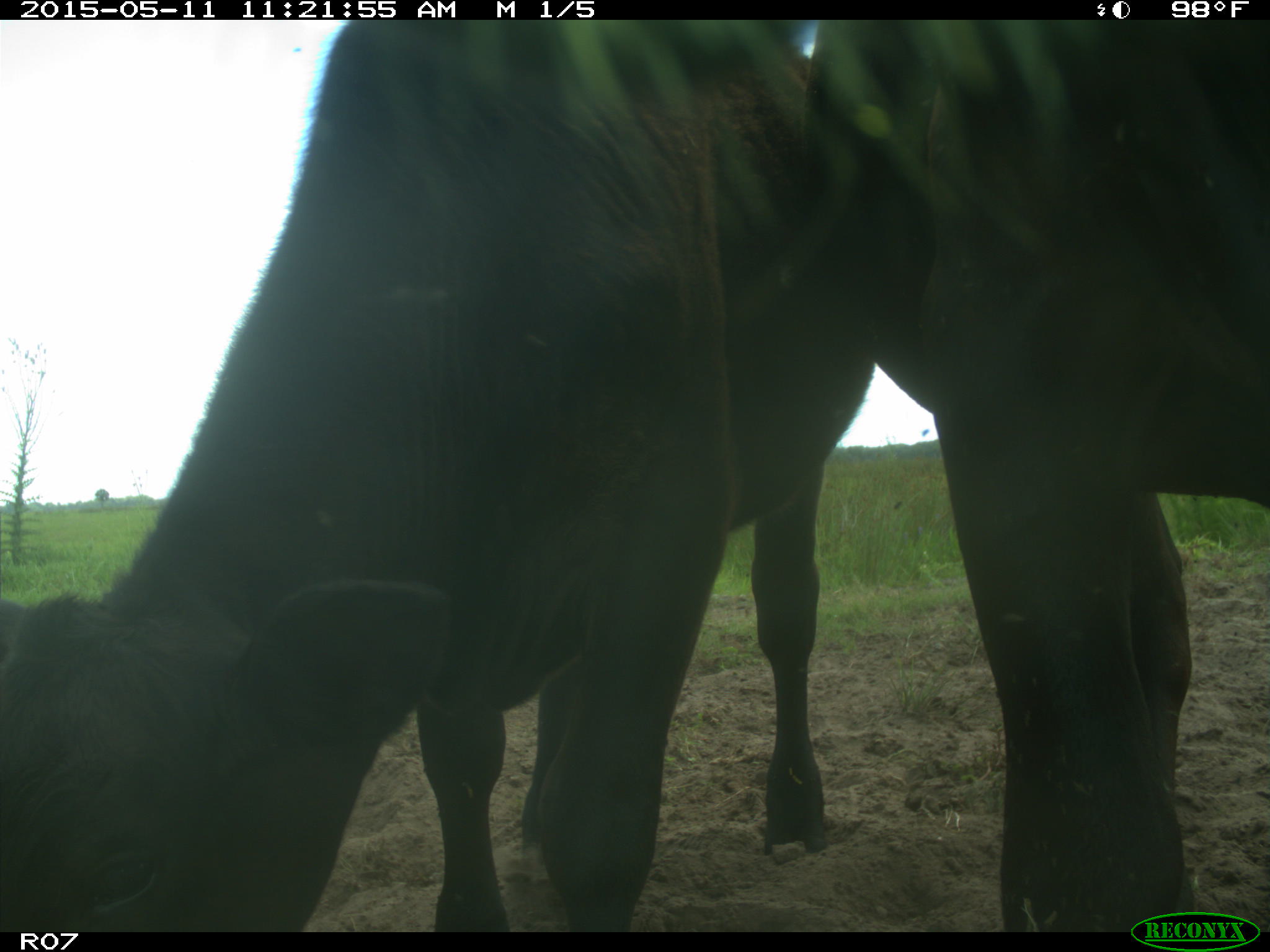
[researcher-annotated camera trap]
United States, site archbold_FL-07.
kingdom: Animalia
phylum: Chordata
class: Mammalia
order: Artiodactyla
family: Bovidae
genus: Bos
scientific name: Bos taurus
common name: domestic cow